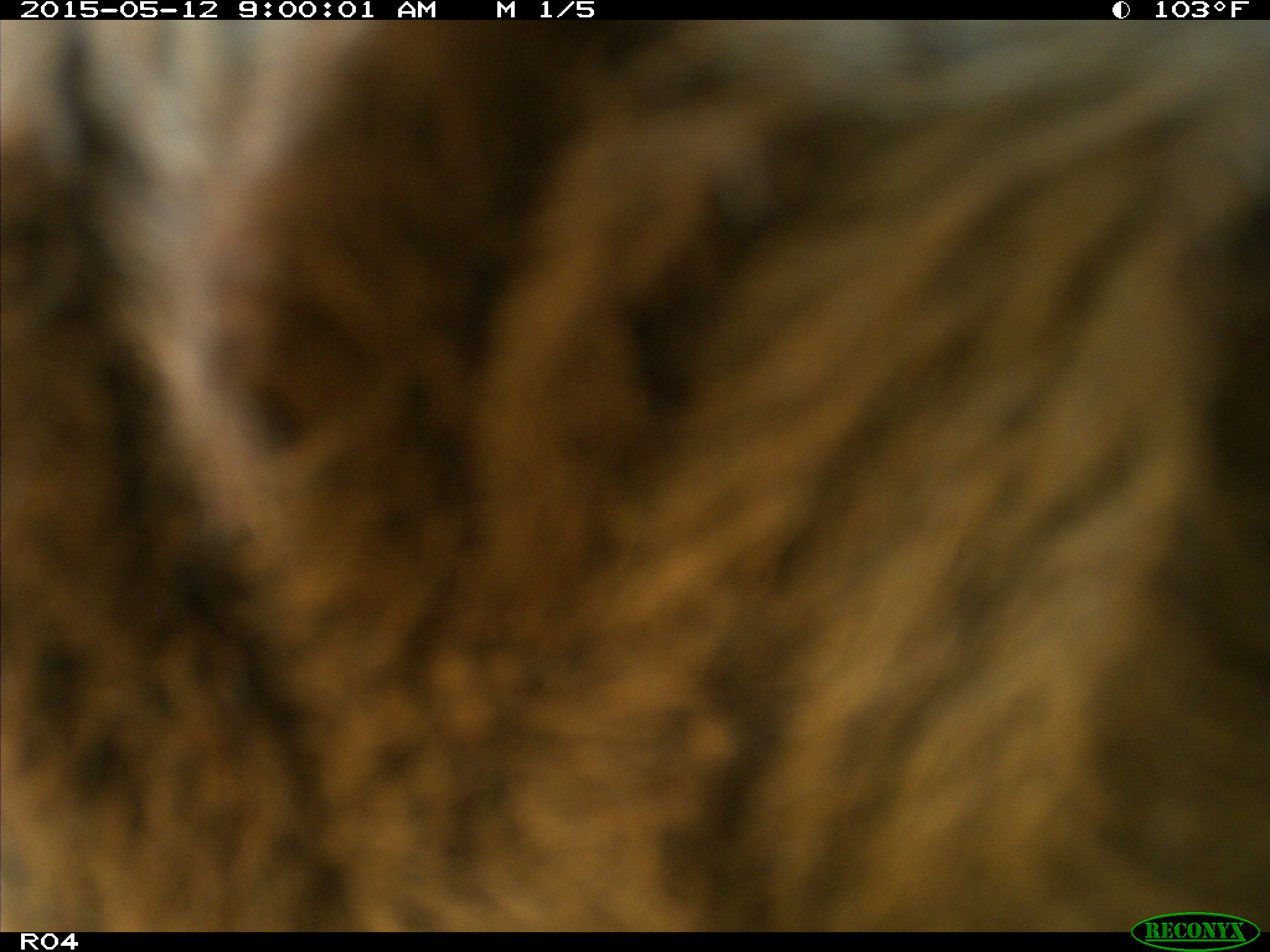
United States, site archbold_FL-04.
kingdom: Animalia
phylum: Chordata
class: Mammalia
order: Artiodactyla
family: Bovidae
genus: Bos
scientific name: Bos taurus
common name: domestic cow